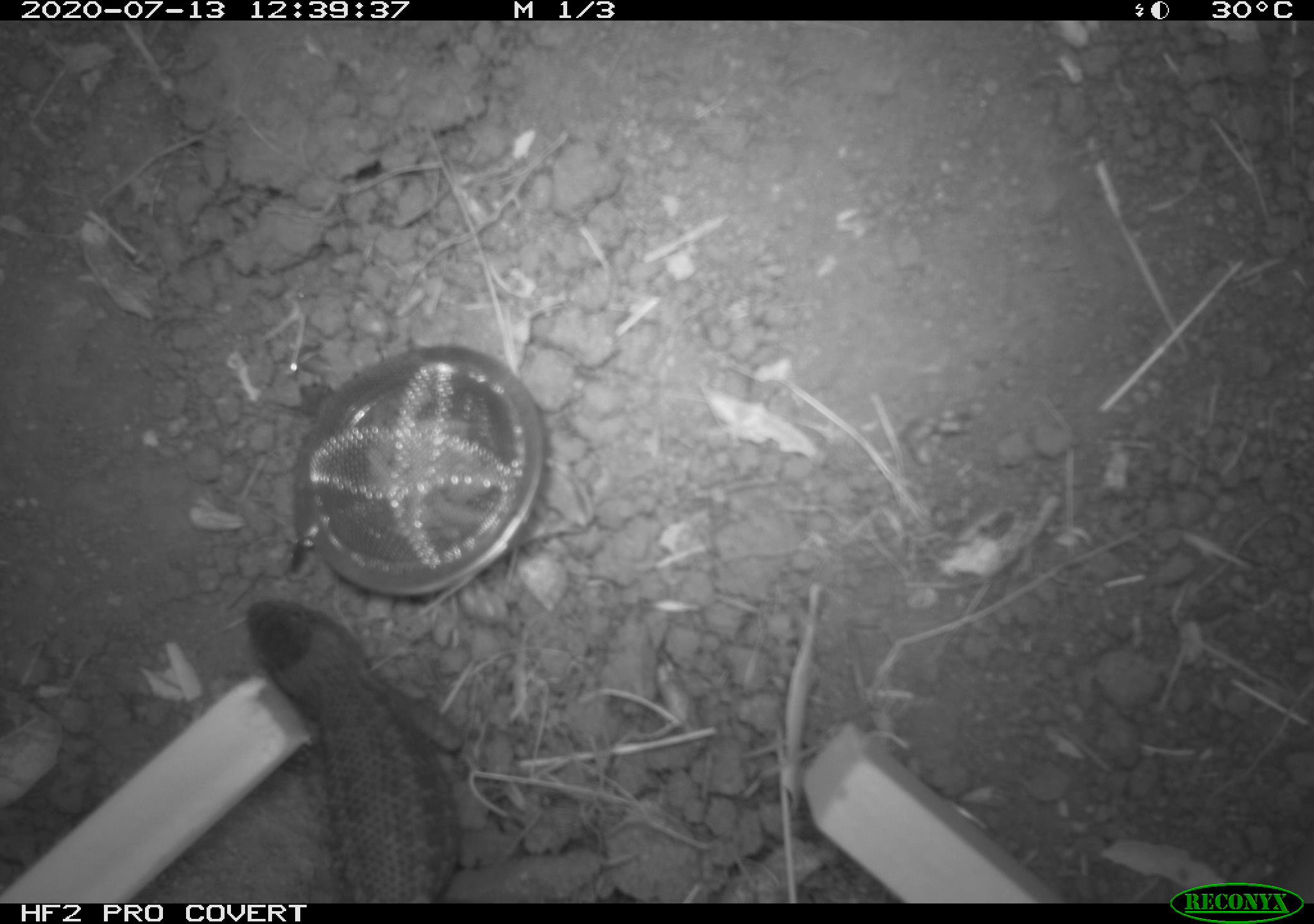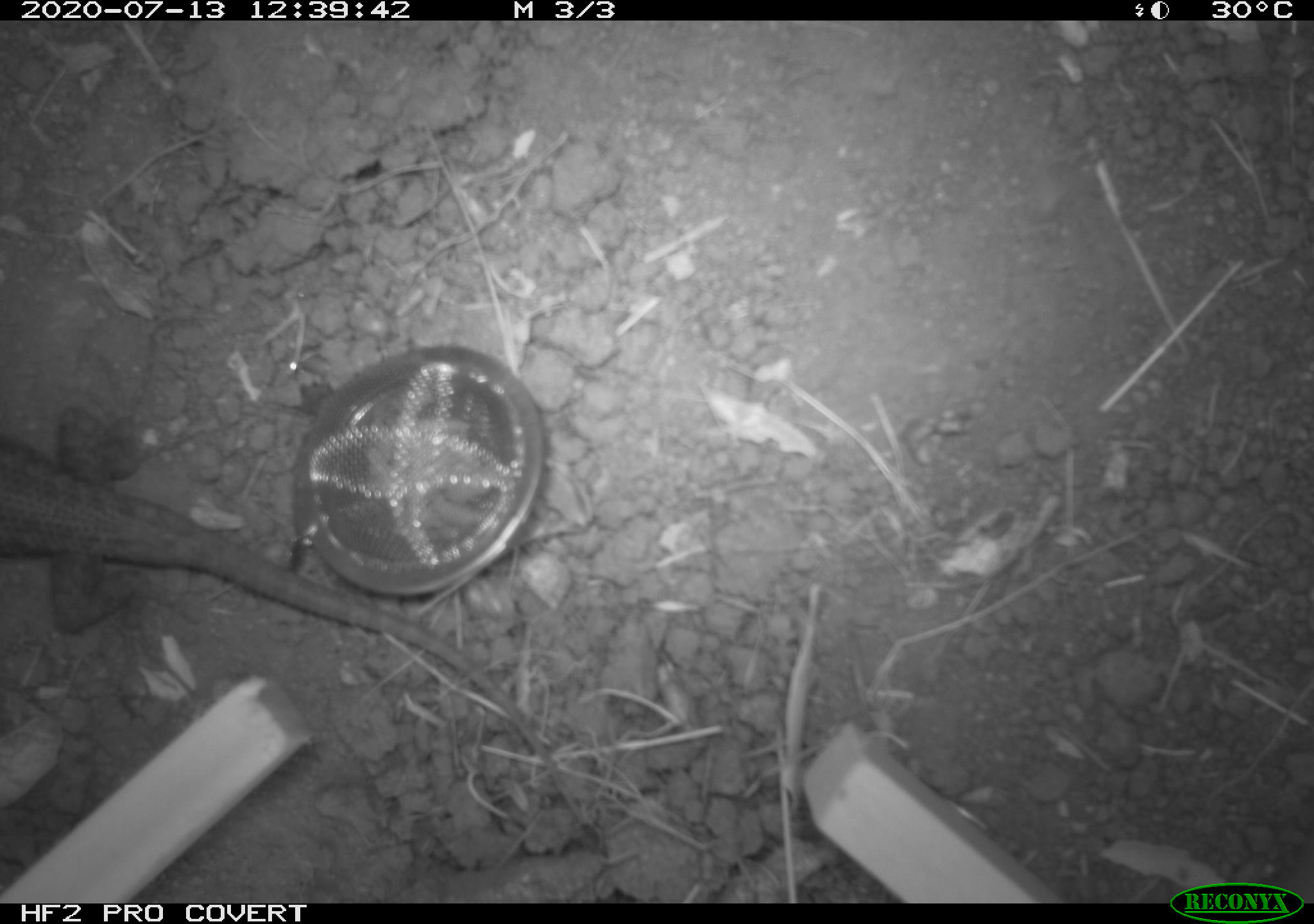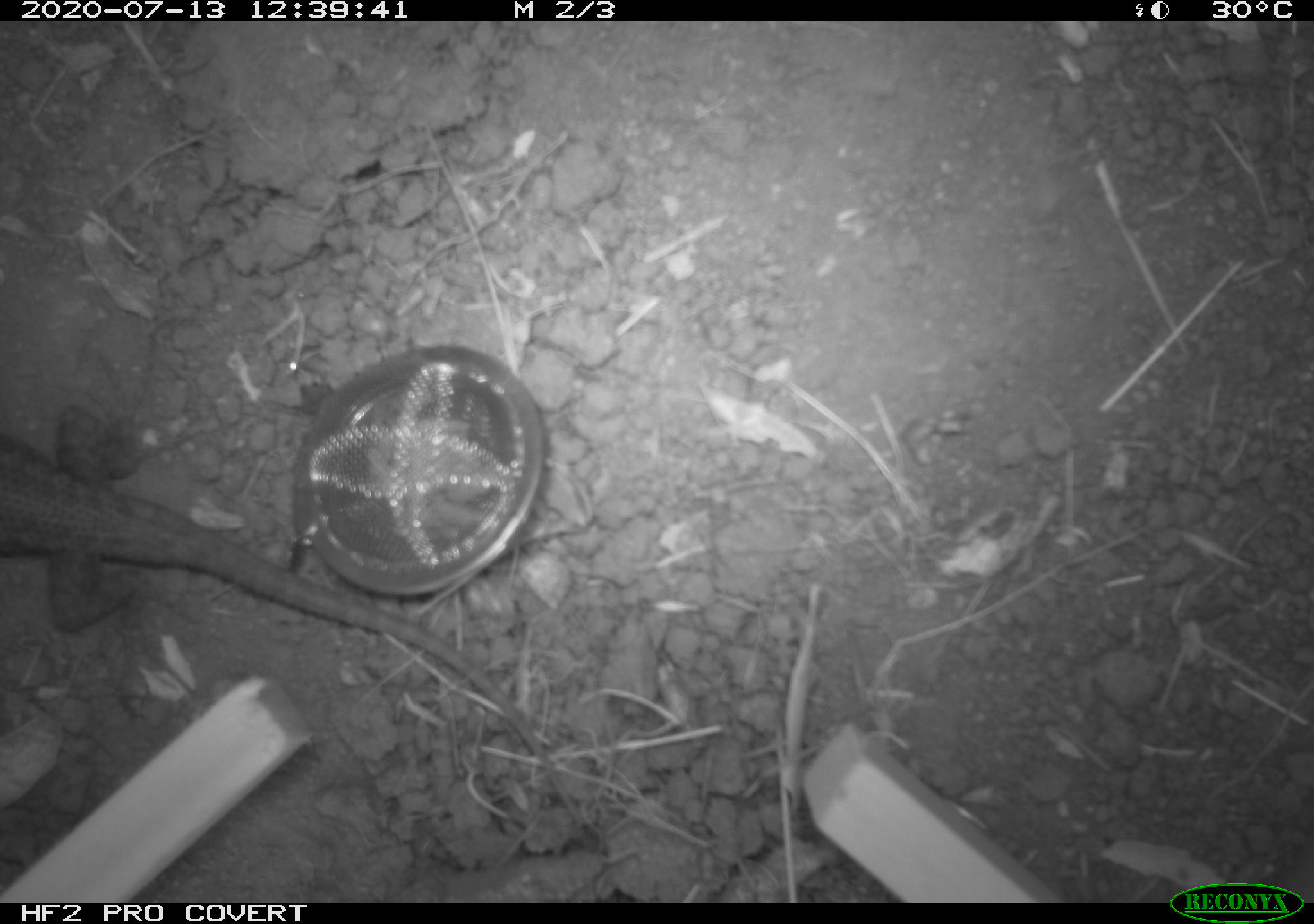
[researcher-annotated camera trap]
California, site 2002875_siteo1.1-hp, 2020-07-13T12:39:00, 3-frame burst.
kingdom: Animalia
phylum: Chordata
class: Reptilia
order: Squamata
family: Phrynosomatidae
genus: Sceloporus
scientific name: Sceloporus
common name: spiny lizards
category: sceloporus species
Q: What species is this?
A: Sceloporus species (spiny lizards) (Sceloporus).